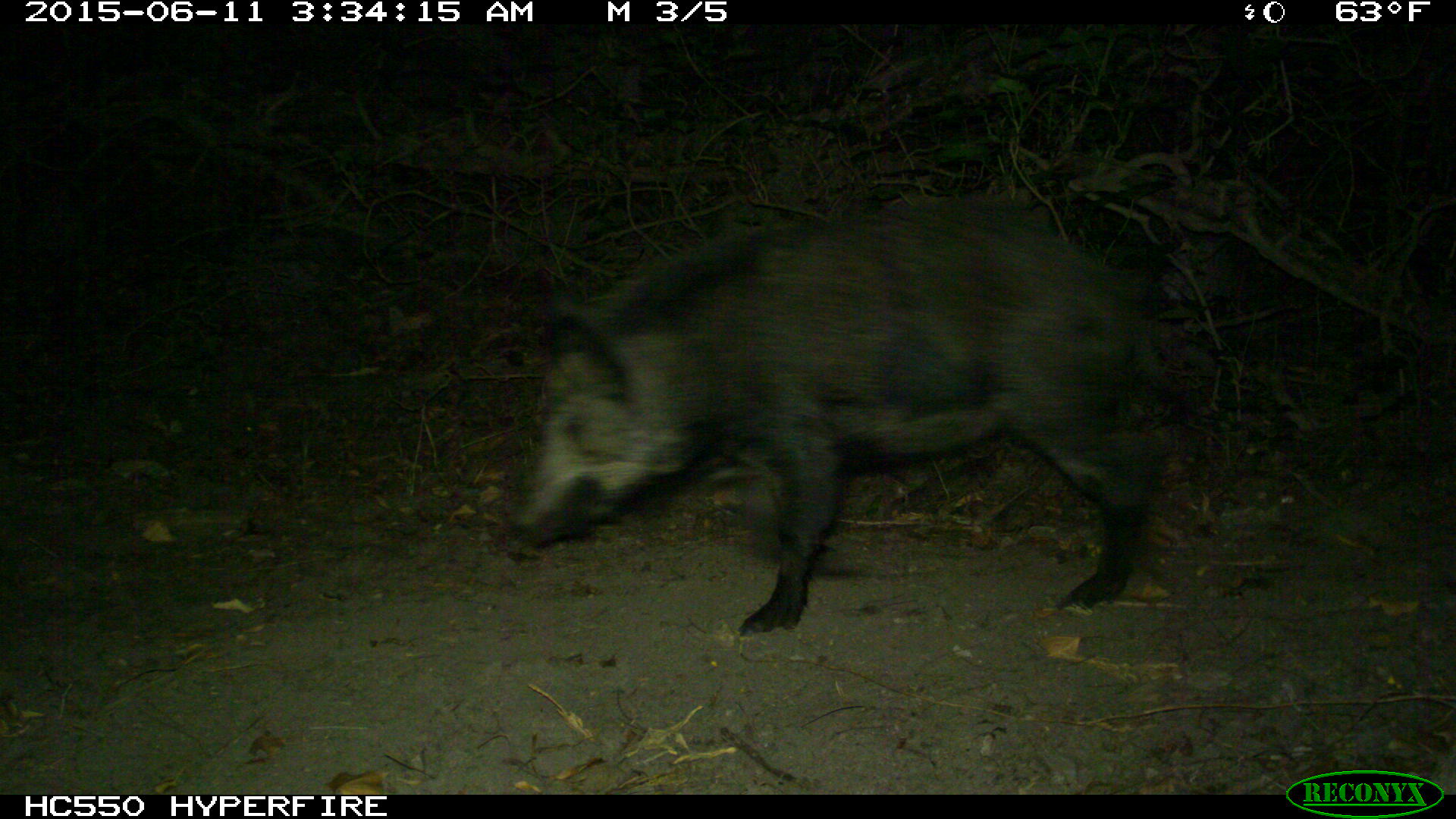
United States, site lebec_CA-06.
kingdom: Animalia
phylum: Chordata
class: Mammalia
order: Artiodactyla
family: Suidae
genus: Sus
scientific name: Sus scrofa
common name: wild boar